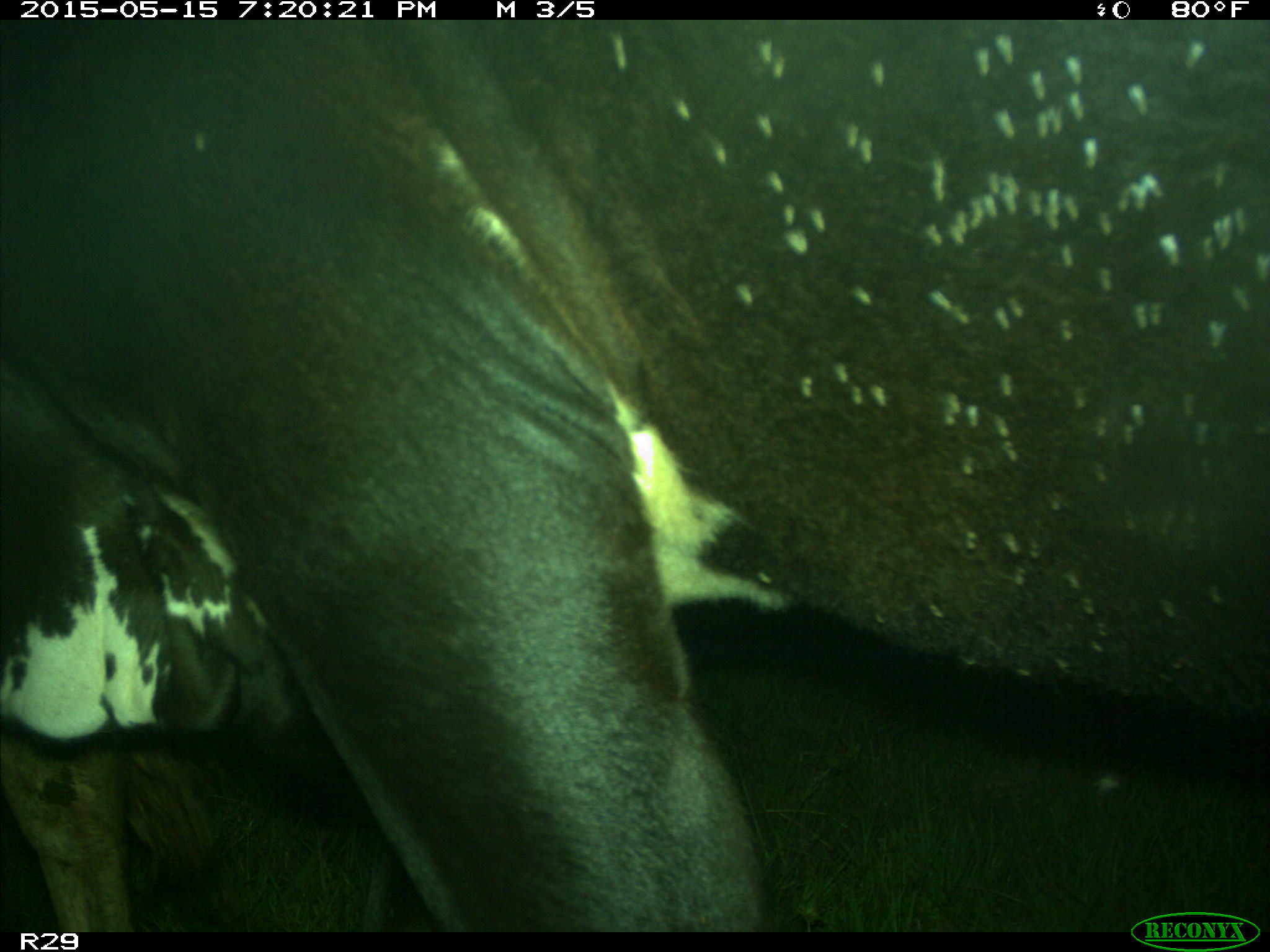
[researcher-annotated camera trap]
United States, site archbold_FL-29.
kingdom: Animalia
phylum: Chordata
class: Mammalia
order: Artiodactyla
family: Bovidae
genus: Bos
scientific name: Bos taurus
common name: domestic cow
Bos taurus (domestic cow).